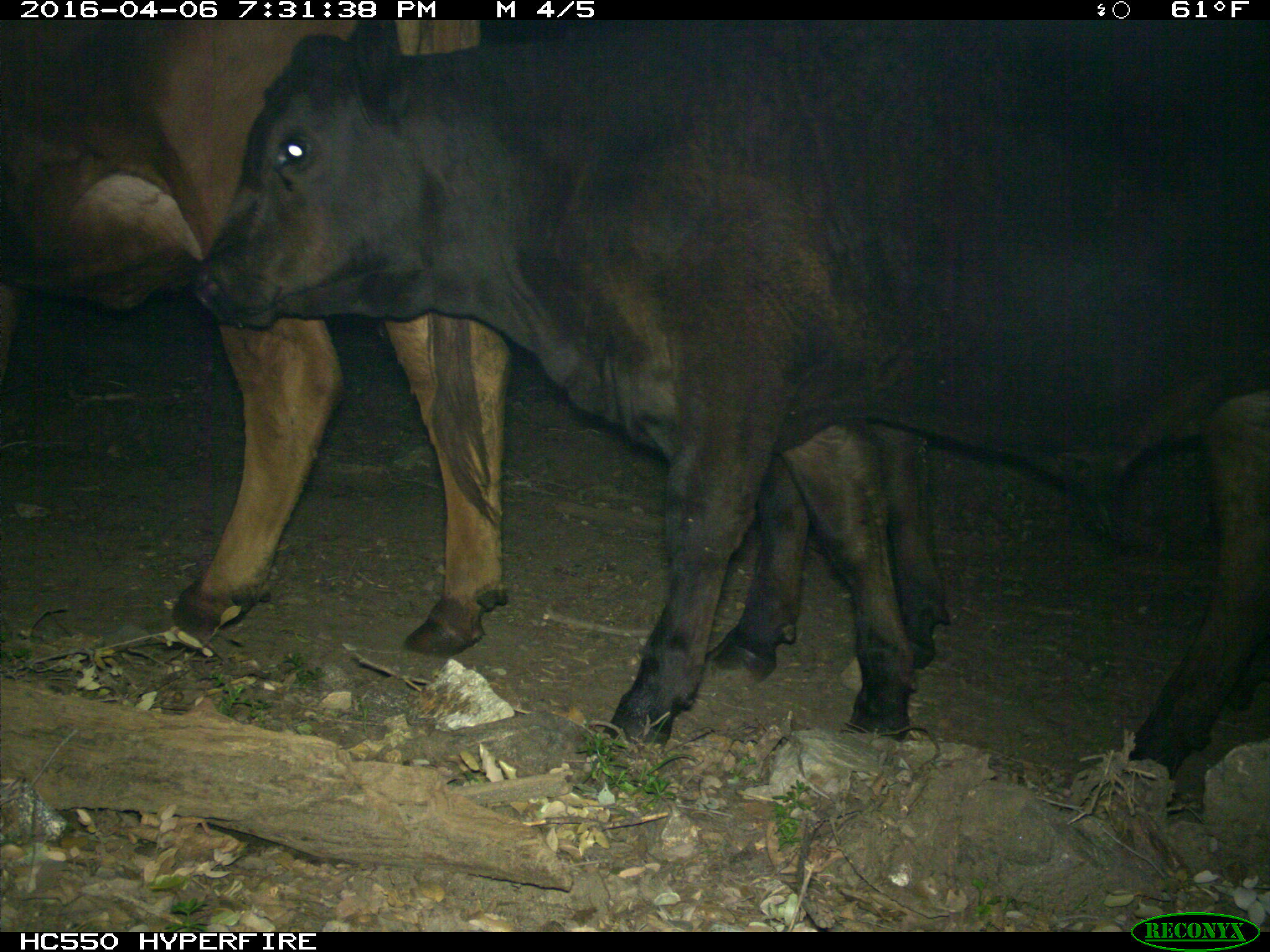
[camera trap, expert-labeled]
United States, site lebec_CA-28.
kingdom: Animalia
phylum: Chordata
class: Mammalia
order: Artiodactyla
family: Bovidae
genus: Bos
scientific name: Bos taurus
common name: domestic cow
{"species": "Bos taurus (domestic cow)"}